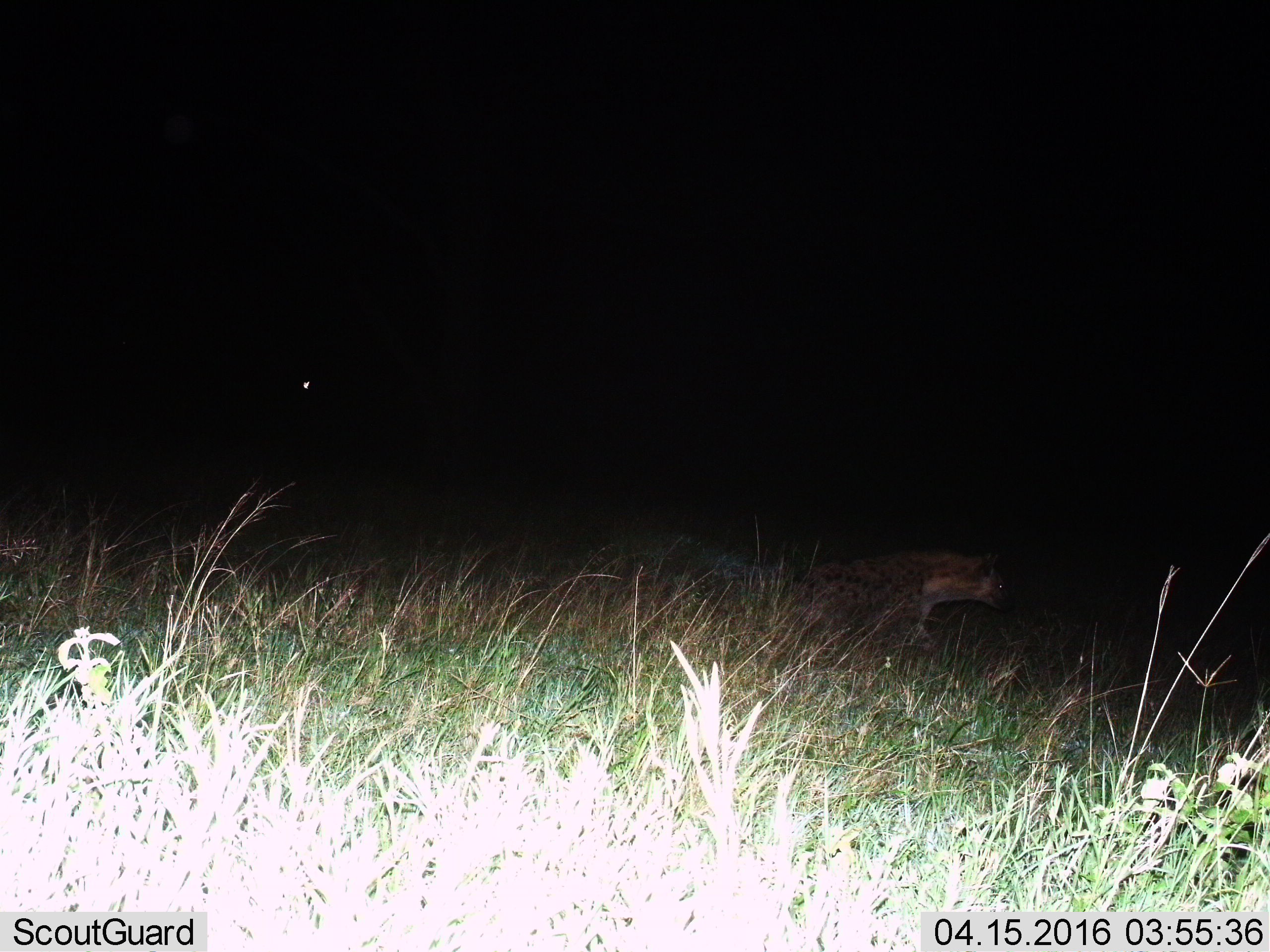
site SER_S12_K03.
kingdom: Animalia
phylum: Chordata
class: Mammalia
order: Carnivora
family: Hyaenidae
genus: Crocuta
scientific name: Crocuta crocuta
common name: spotted hyena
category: hyenaspotted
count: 1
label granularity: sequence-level